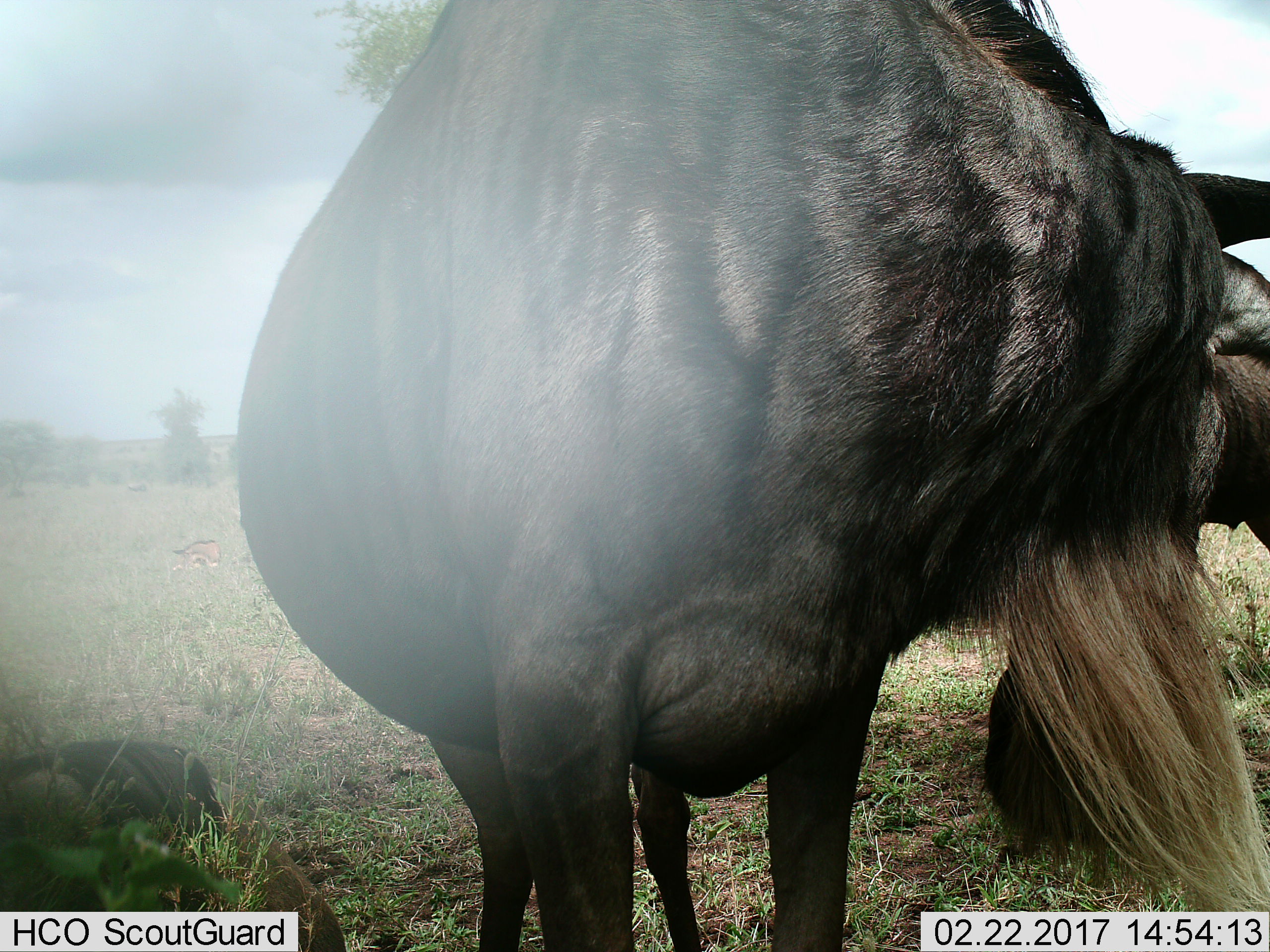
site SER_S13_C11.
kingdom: Animalia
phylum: Chordata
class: Mammalia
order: Artiodactyla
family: Bovidae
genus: Connochaetes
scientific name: Connochaetes taurinus taurinus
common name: blue wildebeest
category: wildebeestblue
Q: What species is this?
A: Wildebeestblue (blue wildebeest) (Connochaetes taurinus taurinus).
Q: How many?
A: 1.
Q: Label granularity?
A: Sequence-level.